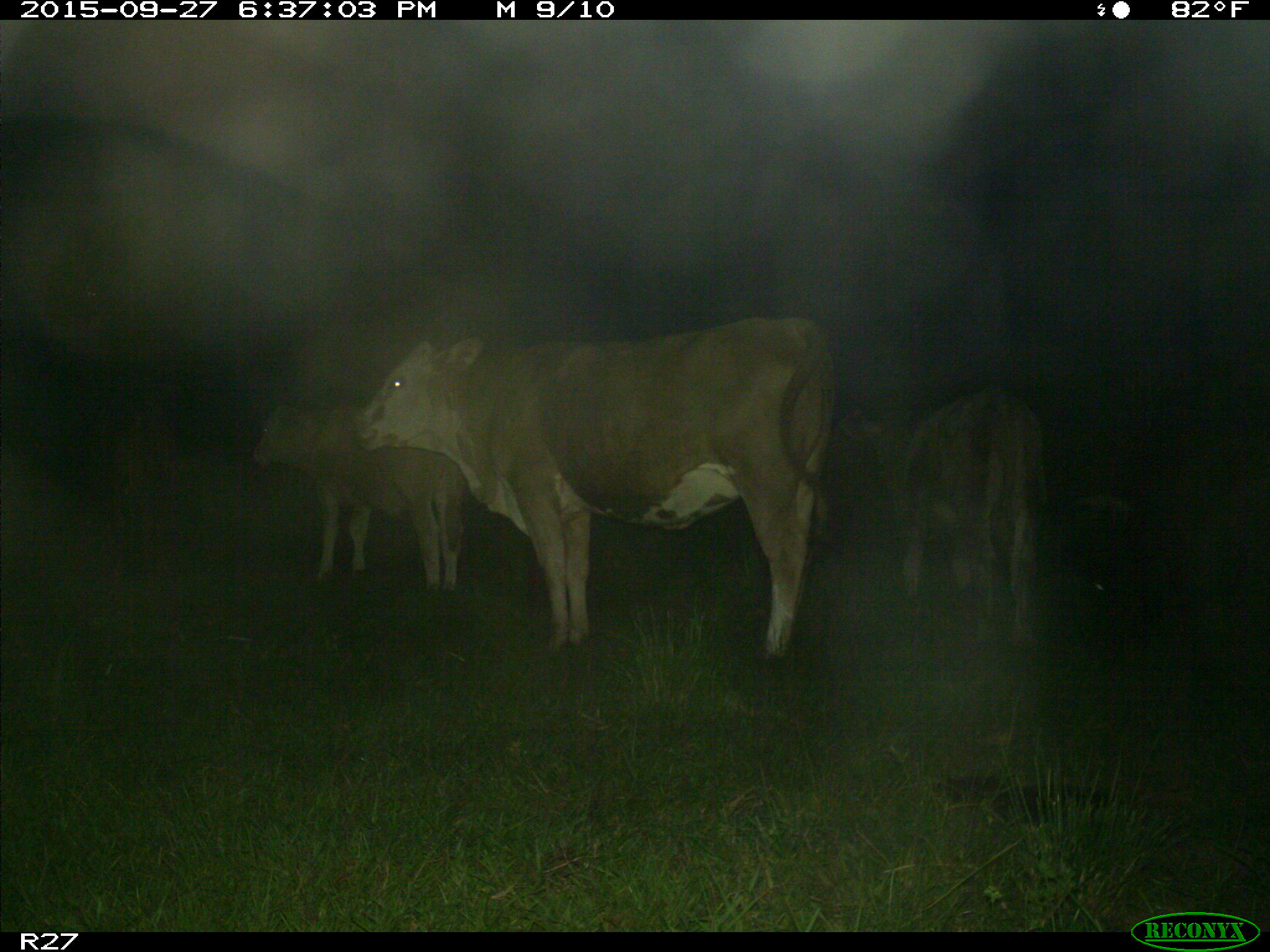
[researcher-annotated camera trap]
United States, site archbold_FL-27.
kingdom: Animalia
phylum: Chordata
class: Mammalia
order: Artiodactyla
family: Bovidae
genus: Bos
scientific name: Bos taurus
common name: domestic cow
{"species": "Bos taurus (domestic cow)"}